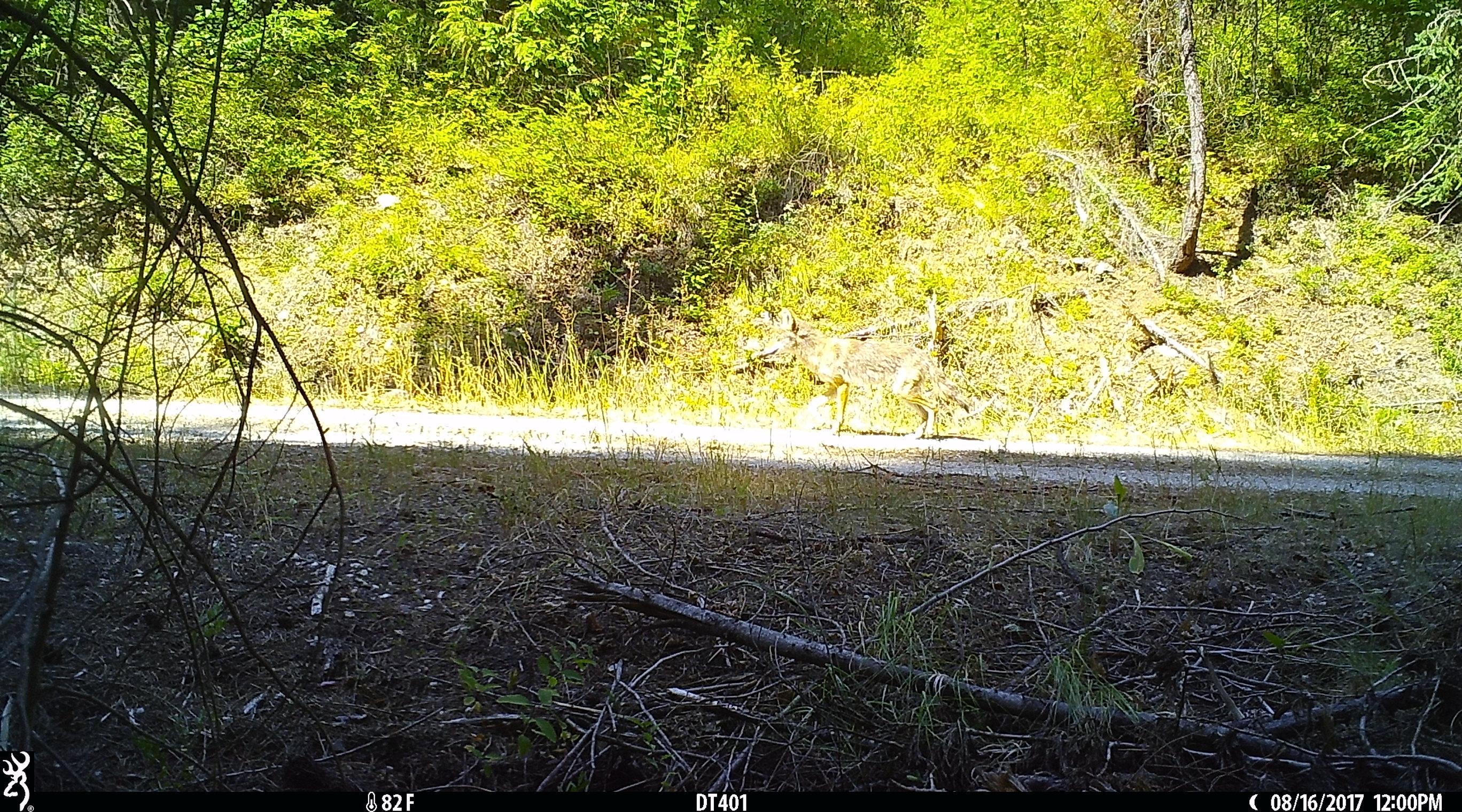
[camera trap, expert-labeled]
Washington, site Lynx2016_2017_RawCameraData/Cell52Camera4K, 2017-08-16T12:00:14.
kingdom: Animalia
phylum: Chordata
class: Mammalia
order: Carnivora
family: Canidae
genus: Canis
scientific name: Canis latrans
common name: coyote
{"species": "Canis latrans (coyote)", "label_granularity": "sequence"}